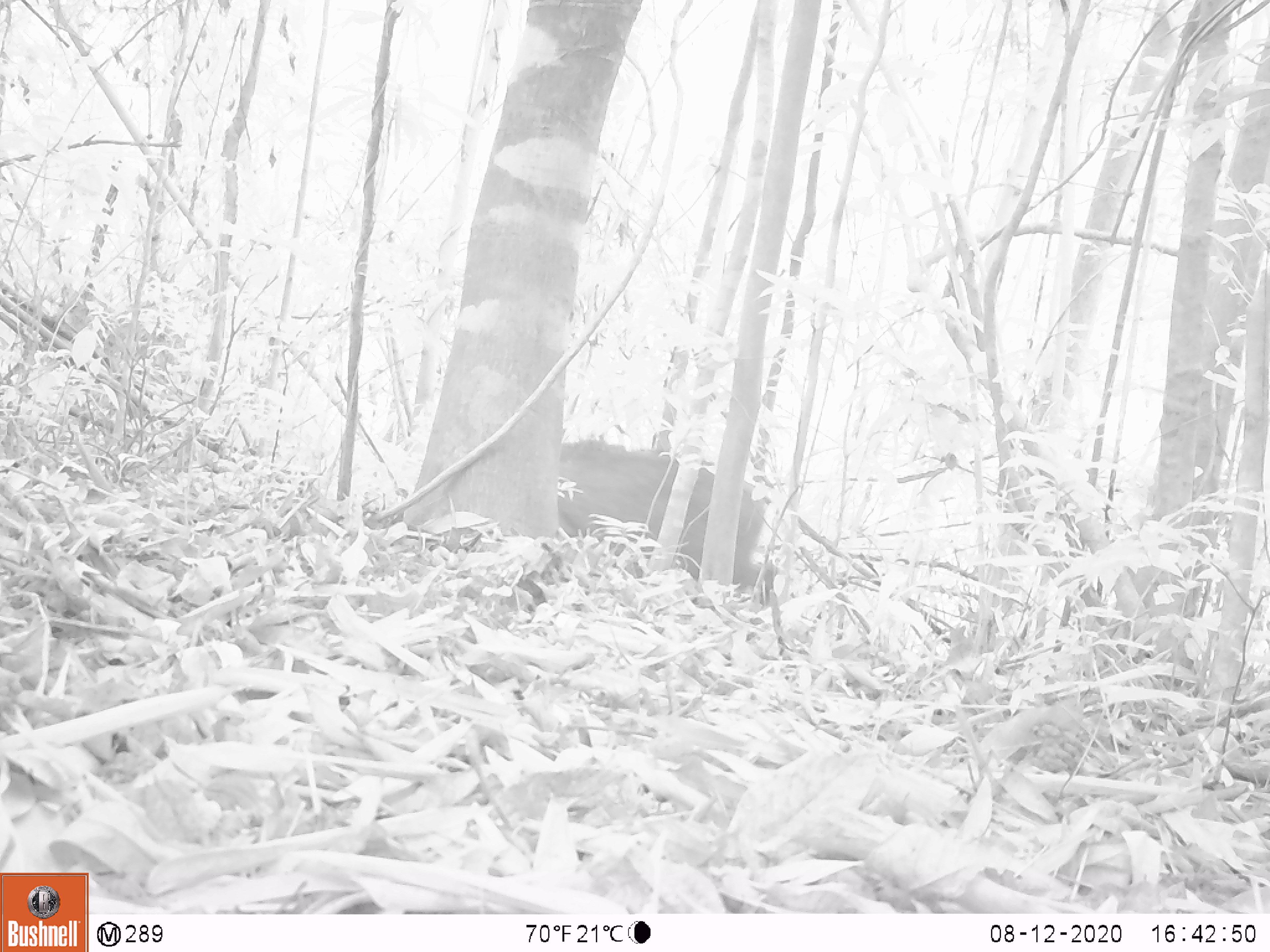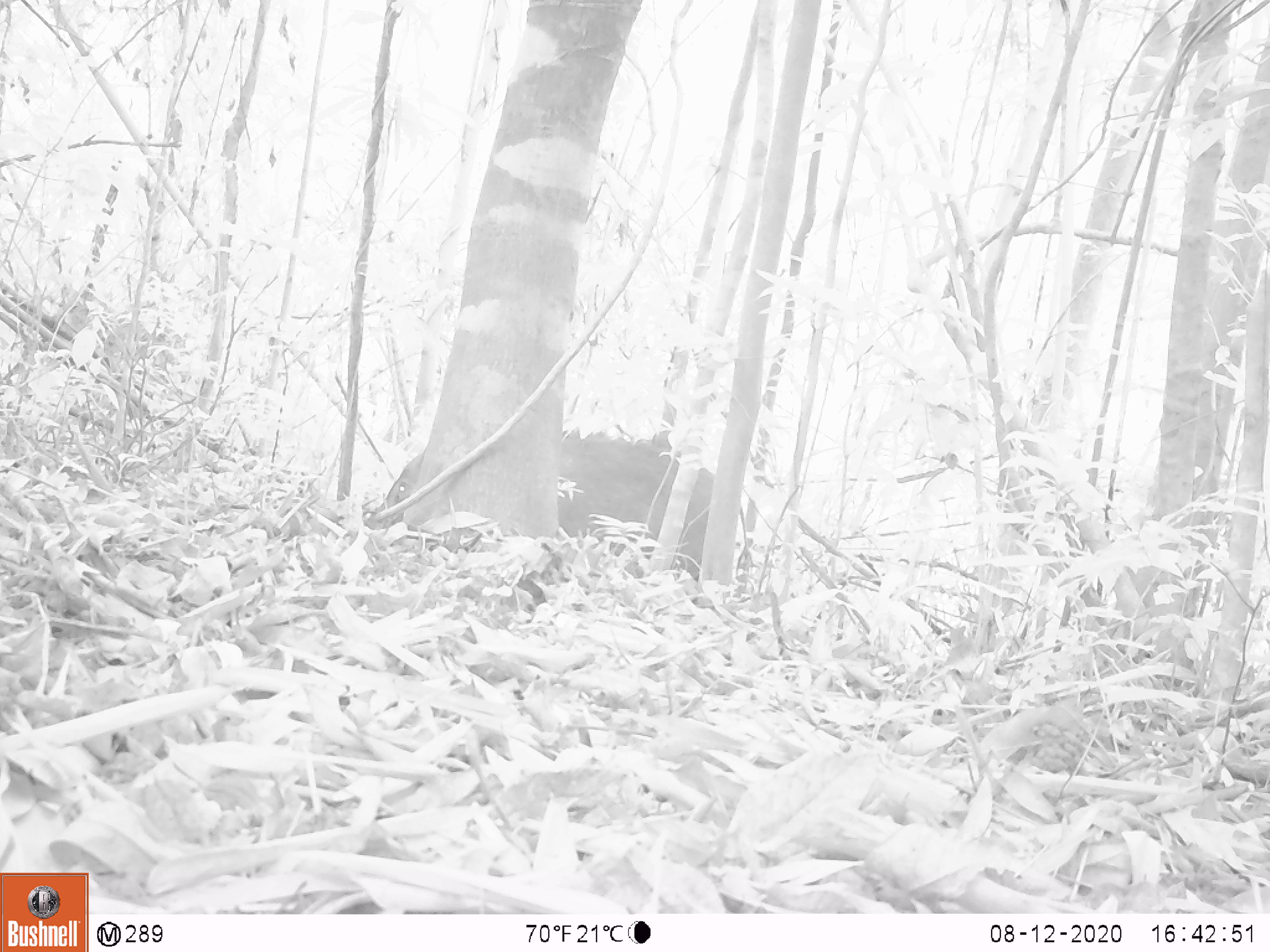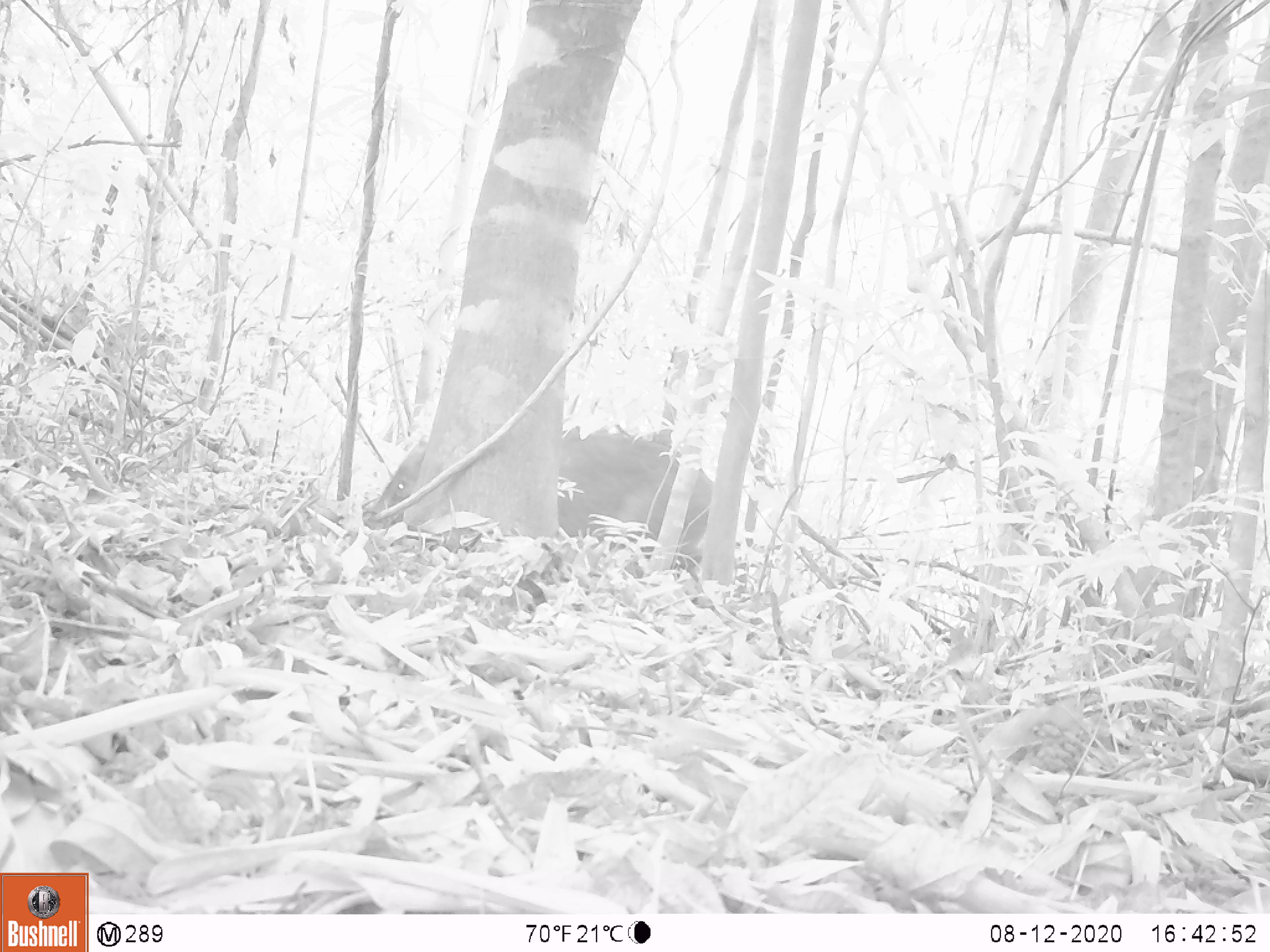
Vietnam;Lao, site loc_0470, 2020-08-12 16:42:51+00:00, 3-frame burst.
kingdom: Animalia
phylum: Chordata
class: Mammalia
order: Artiodactyla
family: Suidae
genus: Sus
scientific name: Sus scrofa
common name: eurasian wild pig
Eurasian wild pig (Sus scrofa). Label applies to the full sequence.